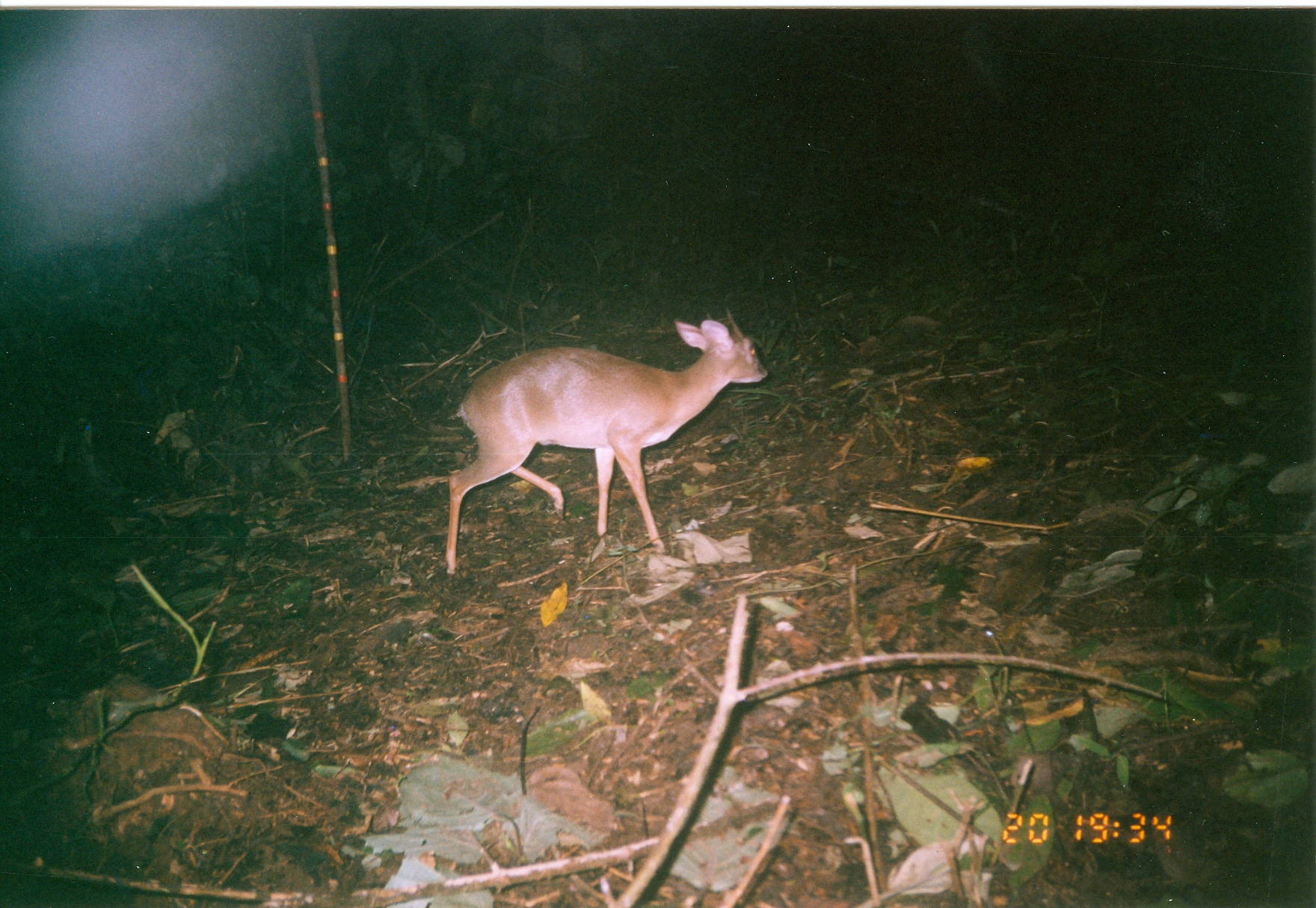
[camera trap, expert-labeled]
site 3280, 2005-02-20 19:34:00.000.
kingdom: Animalia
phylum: Chordata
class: Mammalia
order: Artiodactyla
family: Bovidae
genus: Nesotragus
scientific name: Nesotragus moschatus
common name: suni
Nesotragus moschatus (suni), count 1.